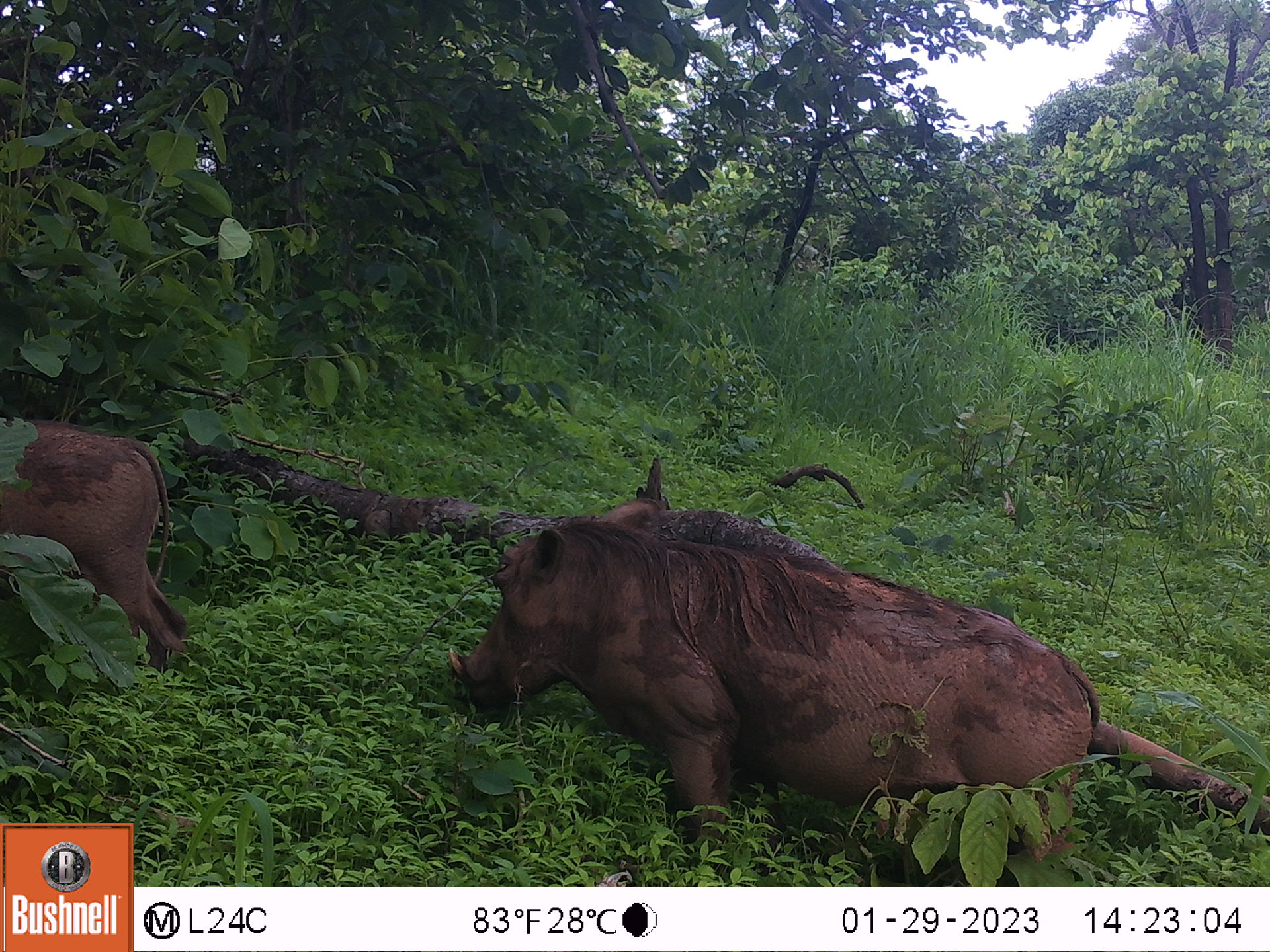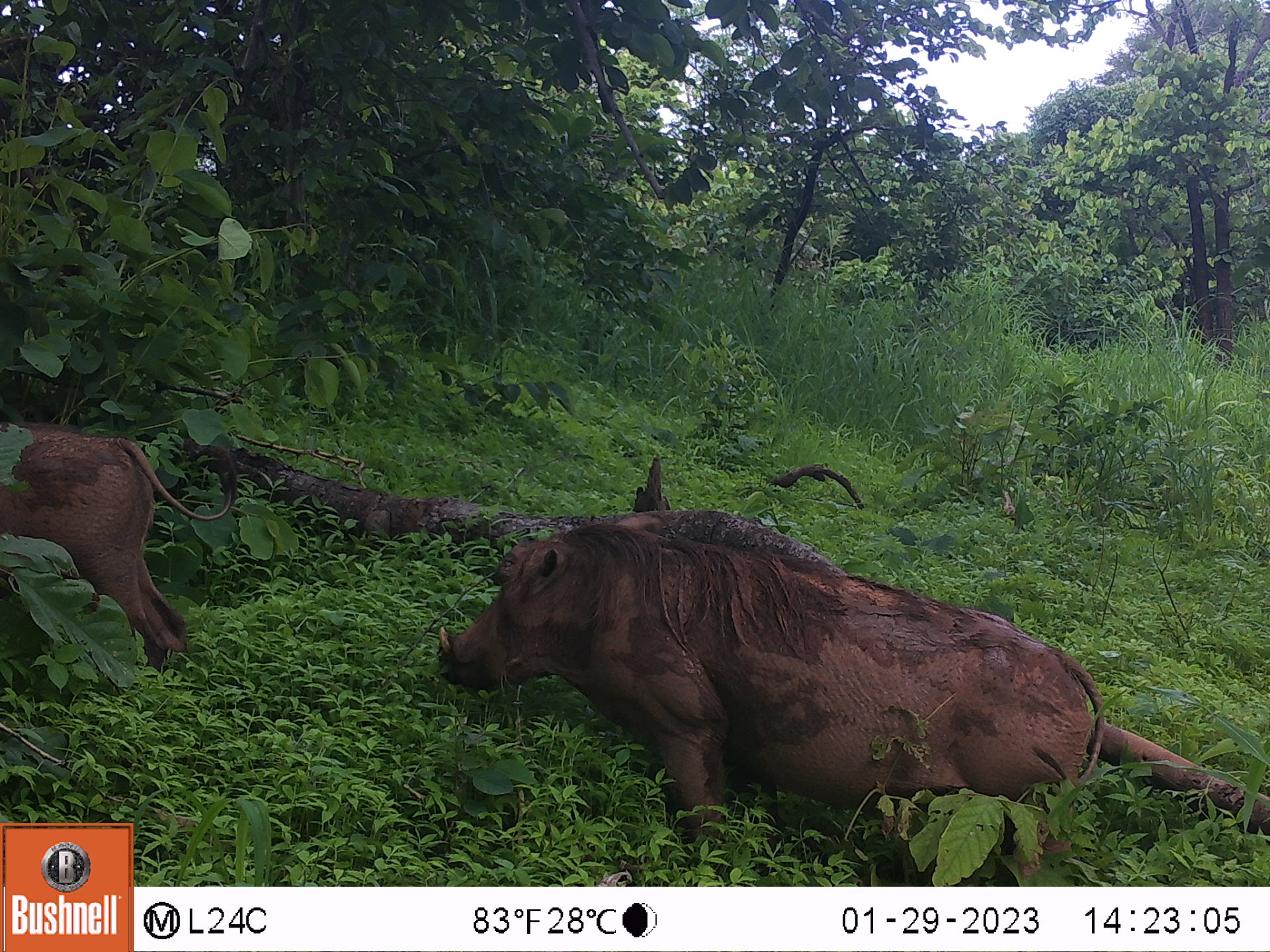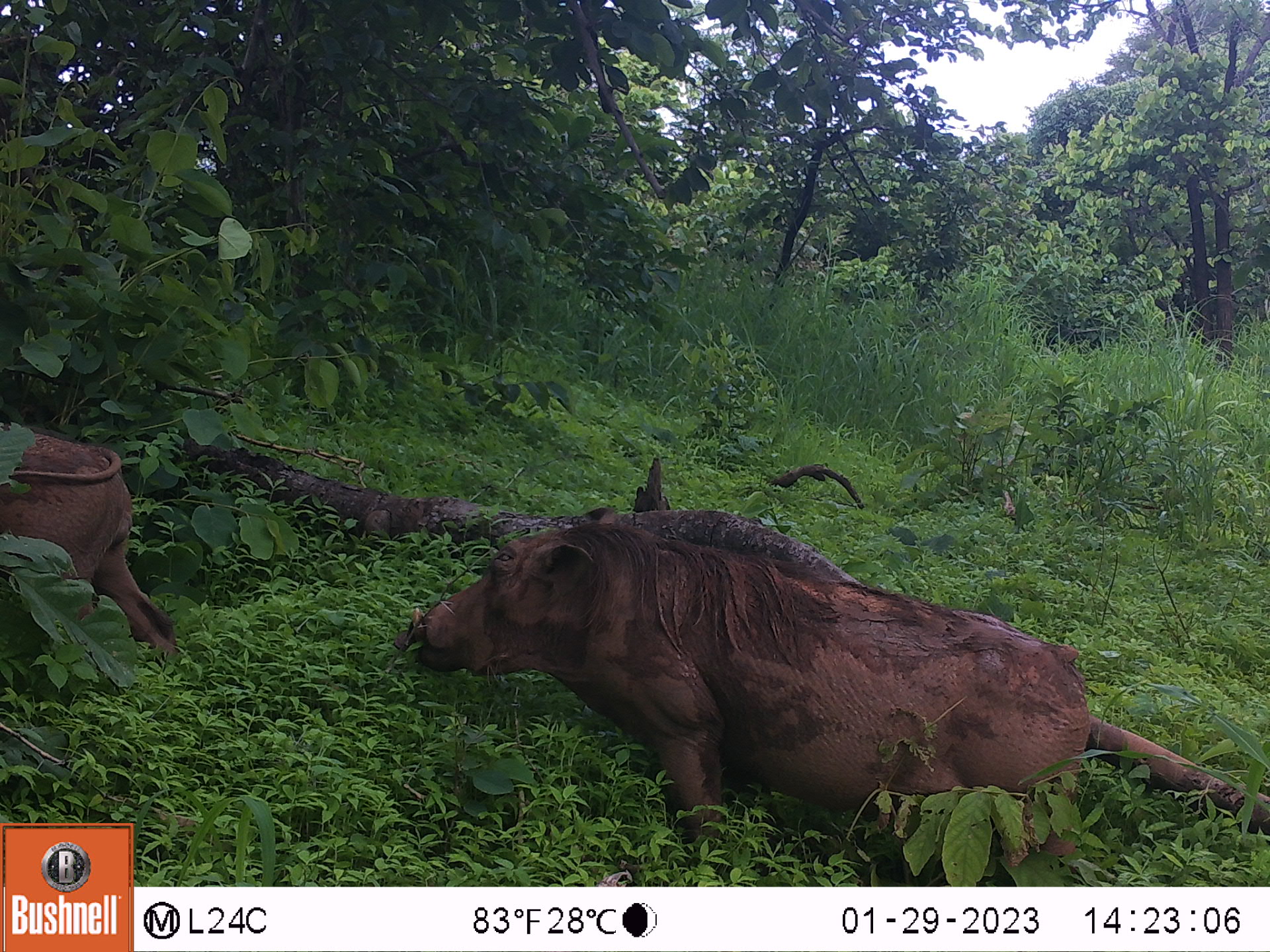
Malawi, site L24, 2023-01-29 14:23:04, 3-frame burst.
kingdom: Animalia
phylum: Chordata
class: Mammalia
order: Artiodactyla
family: Suidae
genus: Phacochoerus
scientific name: Phacochoerus africanus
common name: common warthog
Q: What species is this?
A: Common warthog (Phacochoerus africanus).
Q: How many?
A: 2.